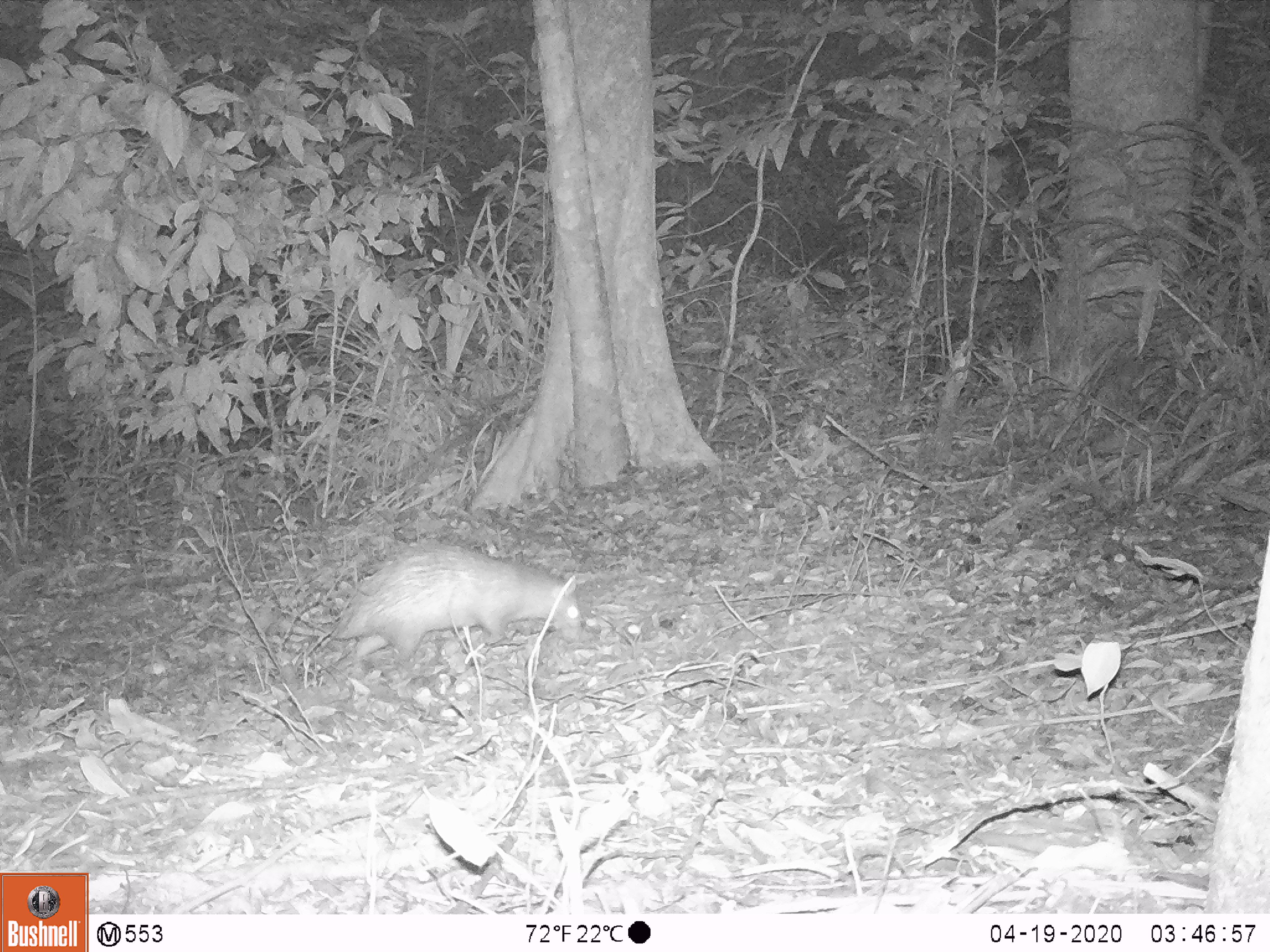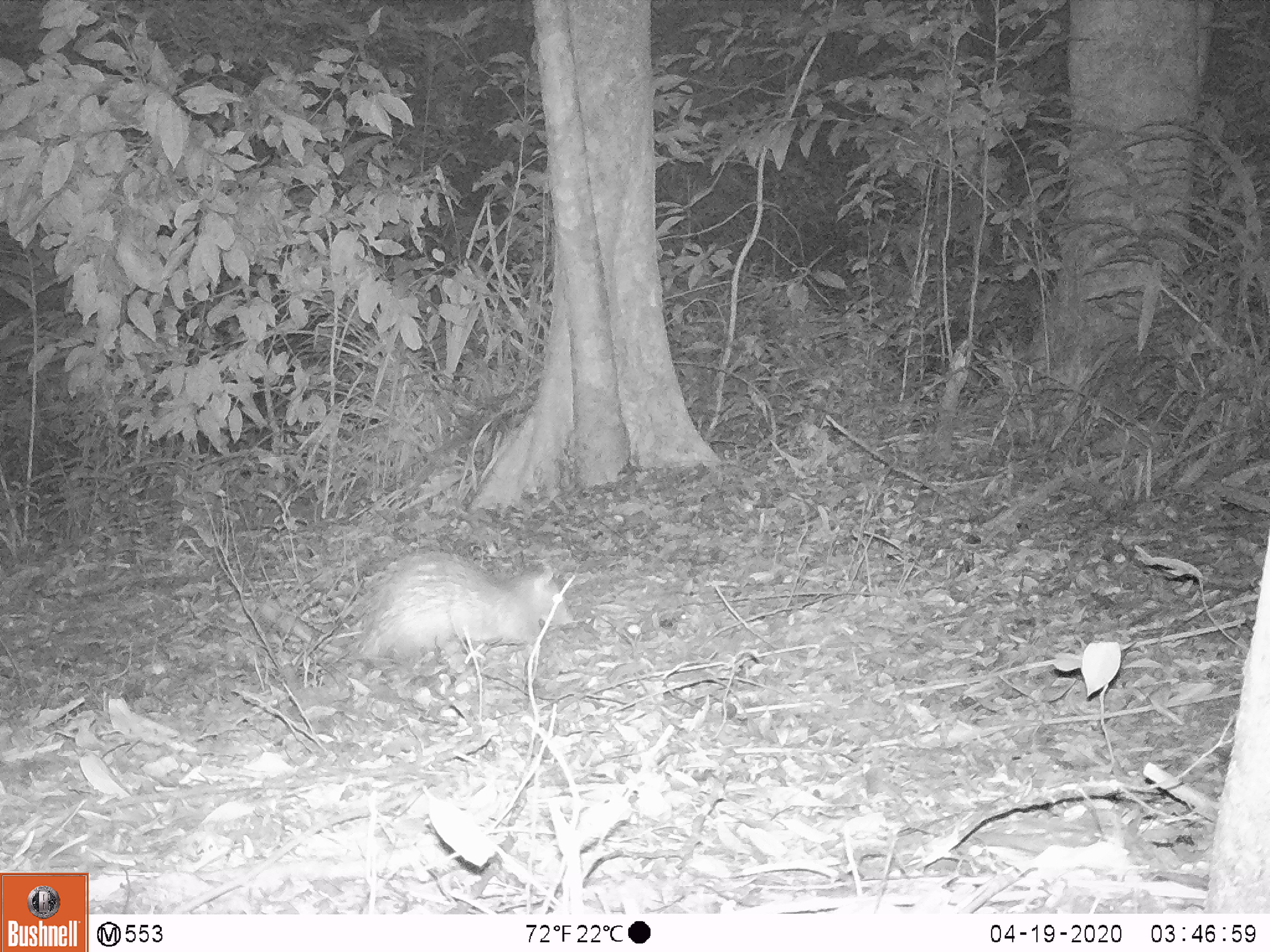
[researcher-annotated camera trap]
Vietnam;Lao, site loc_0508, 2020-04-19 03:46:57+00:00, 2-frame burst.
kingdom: Animalia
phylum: Chordata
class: Mammalia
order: Rodentia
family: Hystricidae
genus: Atherurus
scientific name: Atherurus macrourus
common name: asiatic brush-tailed porcupine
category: asiatic brush tailed porcupine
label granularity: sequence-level